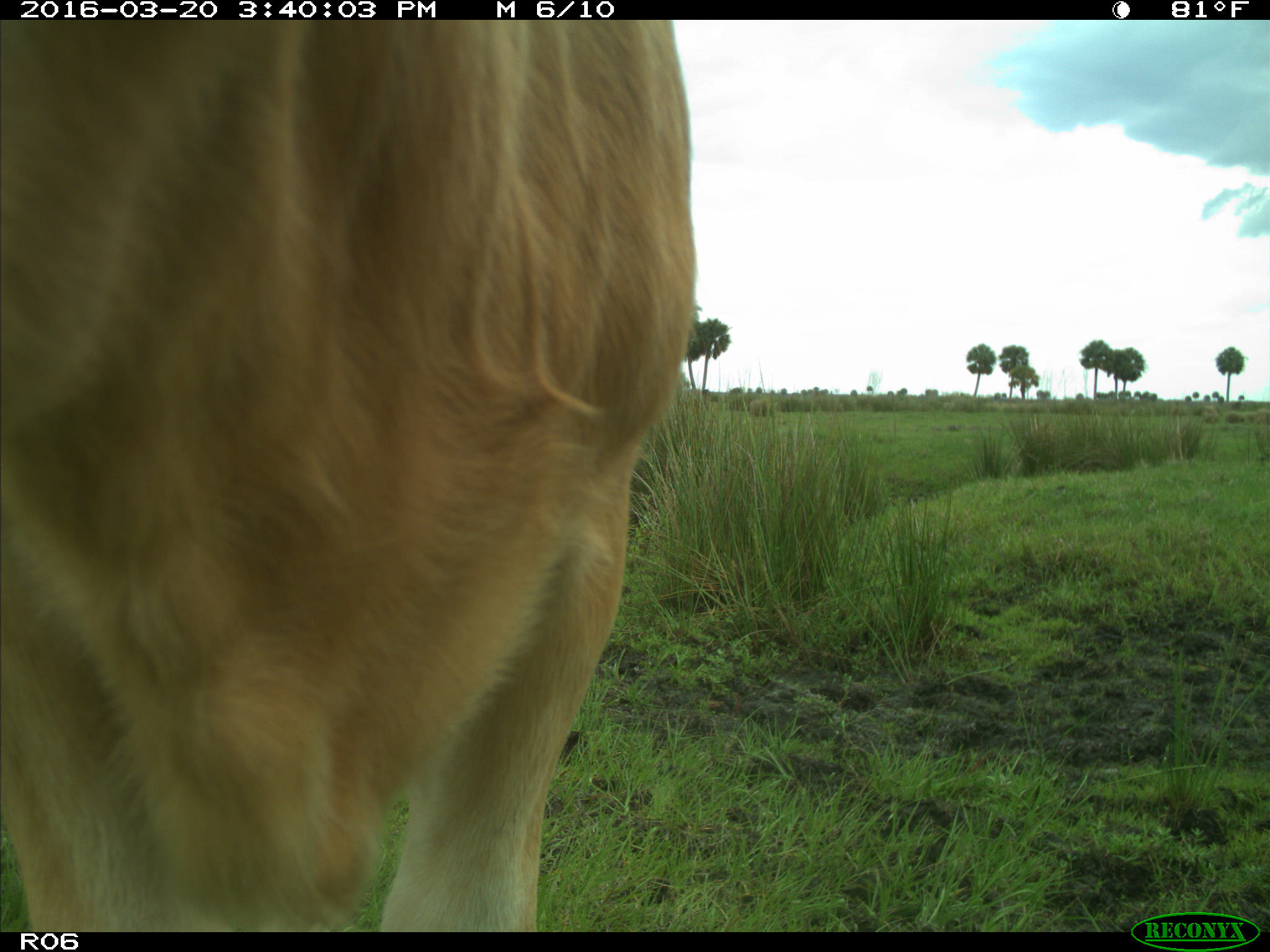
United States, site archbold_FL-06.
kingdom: Animalia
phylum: Chordata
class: Mammalia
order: Artiodactyla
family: Bovidae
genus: Bos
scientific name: Bos taurus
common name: domestic cow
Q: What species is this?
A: Bos taurus (domestic cow).